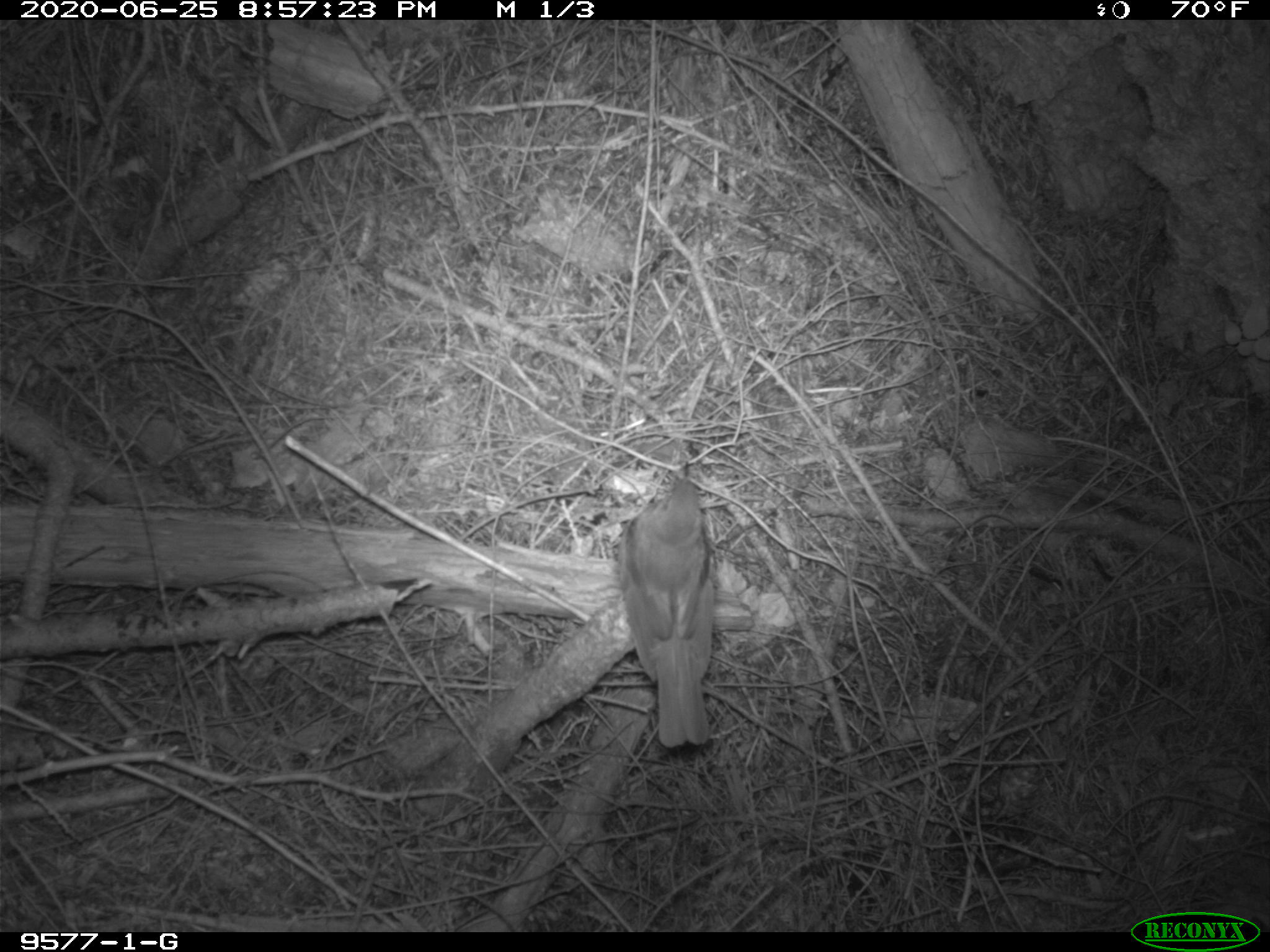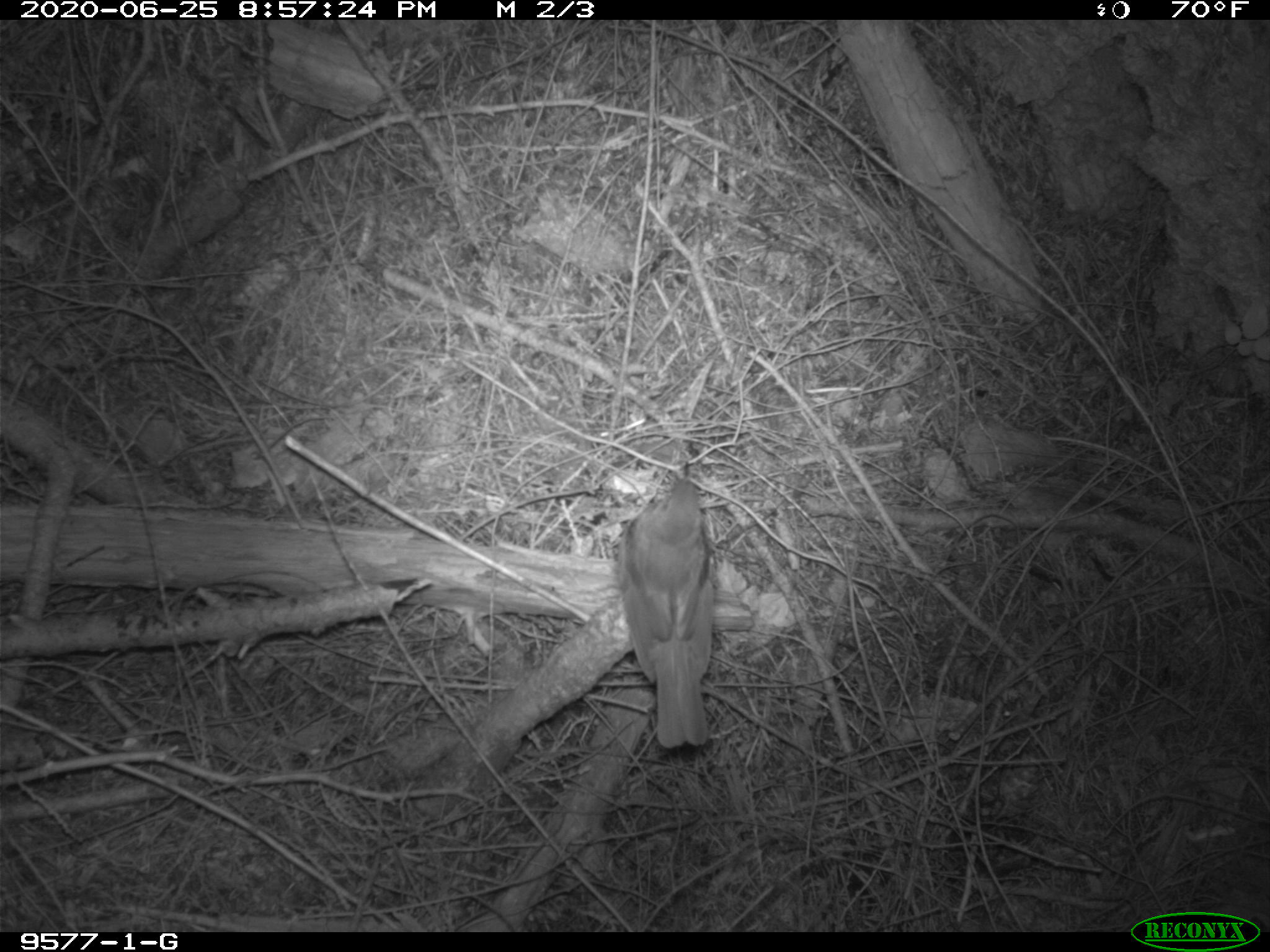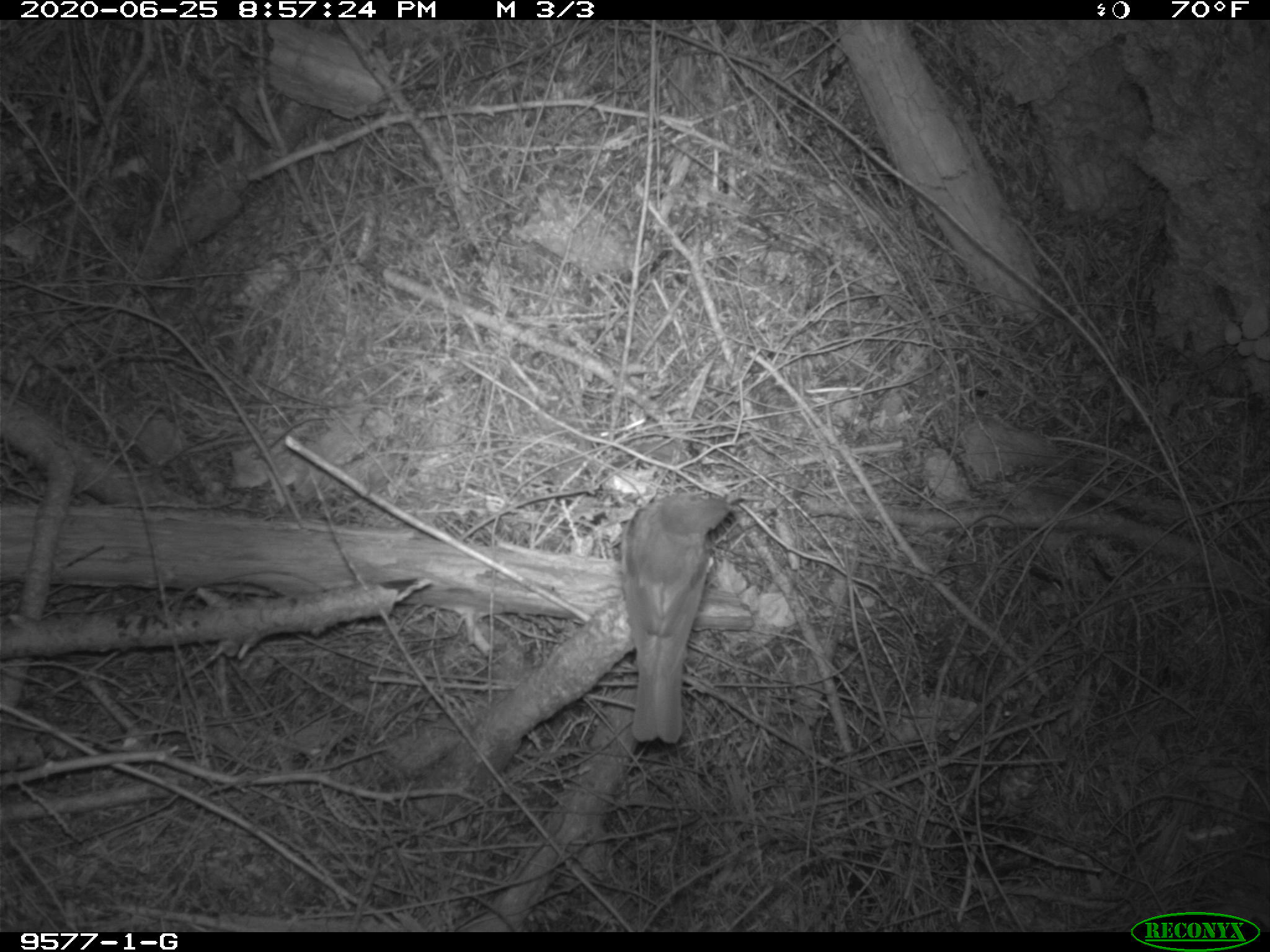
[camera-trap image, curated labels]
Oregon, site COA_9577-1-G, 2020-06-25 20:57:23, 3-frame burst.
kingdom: Animalia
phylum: Chordata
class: Aves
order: Passeriformes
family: Turdidae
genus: Catharus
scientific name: Catharus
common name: brown thrushes and nightingale-thrushes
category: catharus species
Catharus species (brown thrushes and nightingale-thrushes) (Catharus).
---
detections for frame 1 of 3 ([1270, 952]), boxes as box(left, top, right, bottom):
catharus species: box(620, 459, 727, 743)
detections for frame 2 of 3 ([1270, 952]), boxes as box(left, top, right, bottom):
catharus species: box(611, 464, 734, 759)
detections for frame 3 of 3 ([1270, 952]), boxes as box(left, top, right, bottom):
catharus species: box(611, 483, 743, 759)